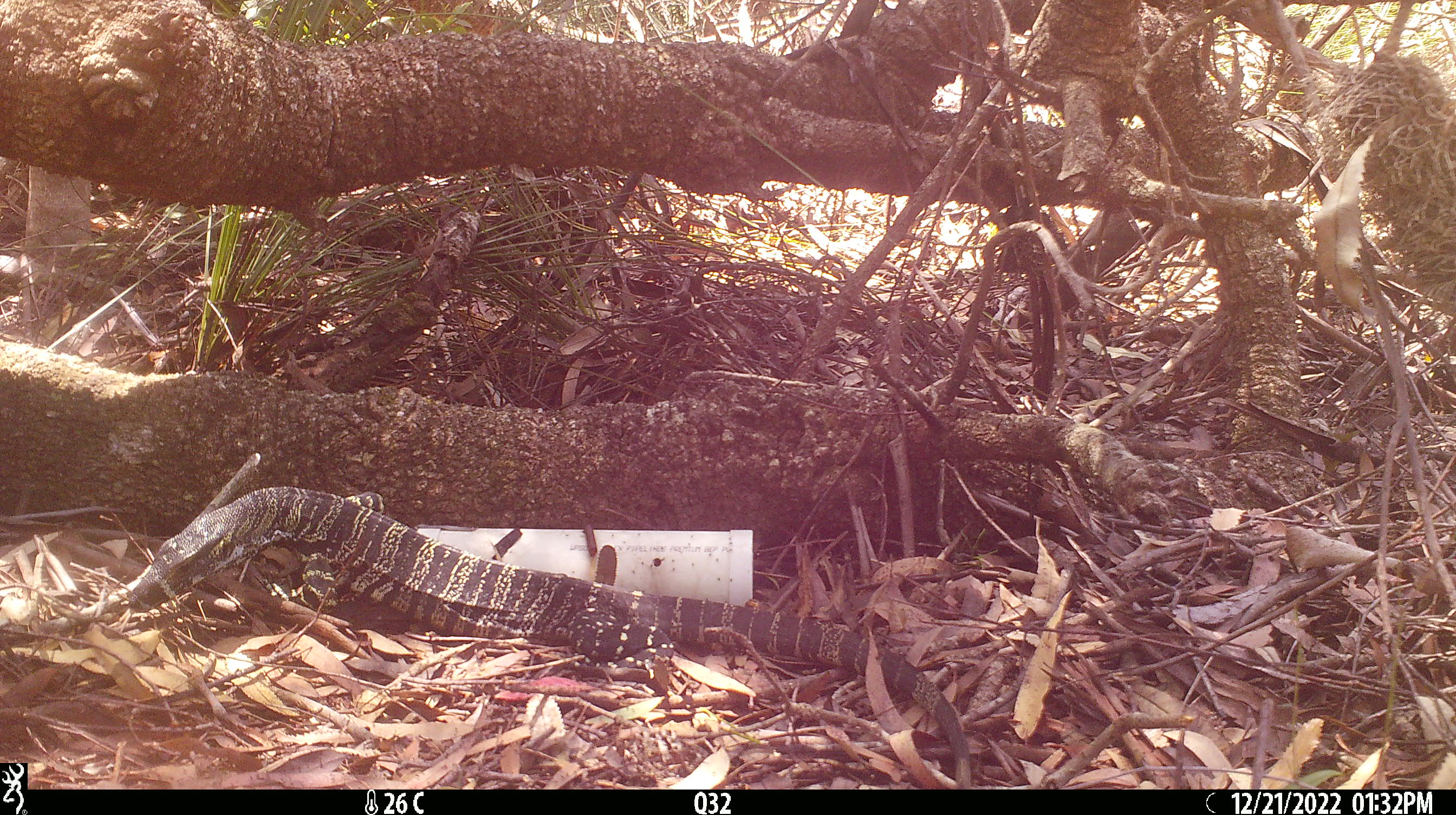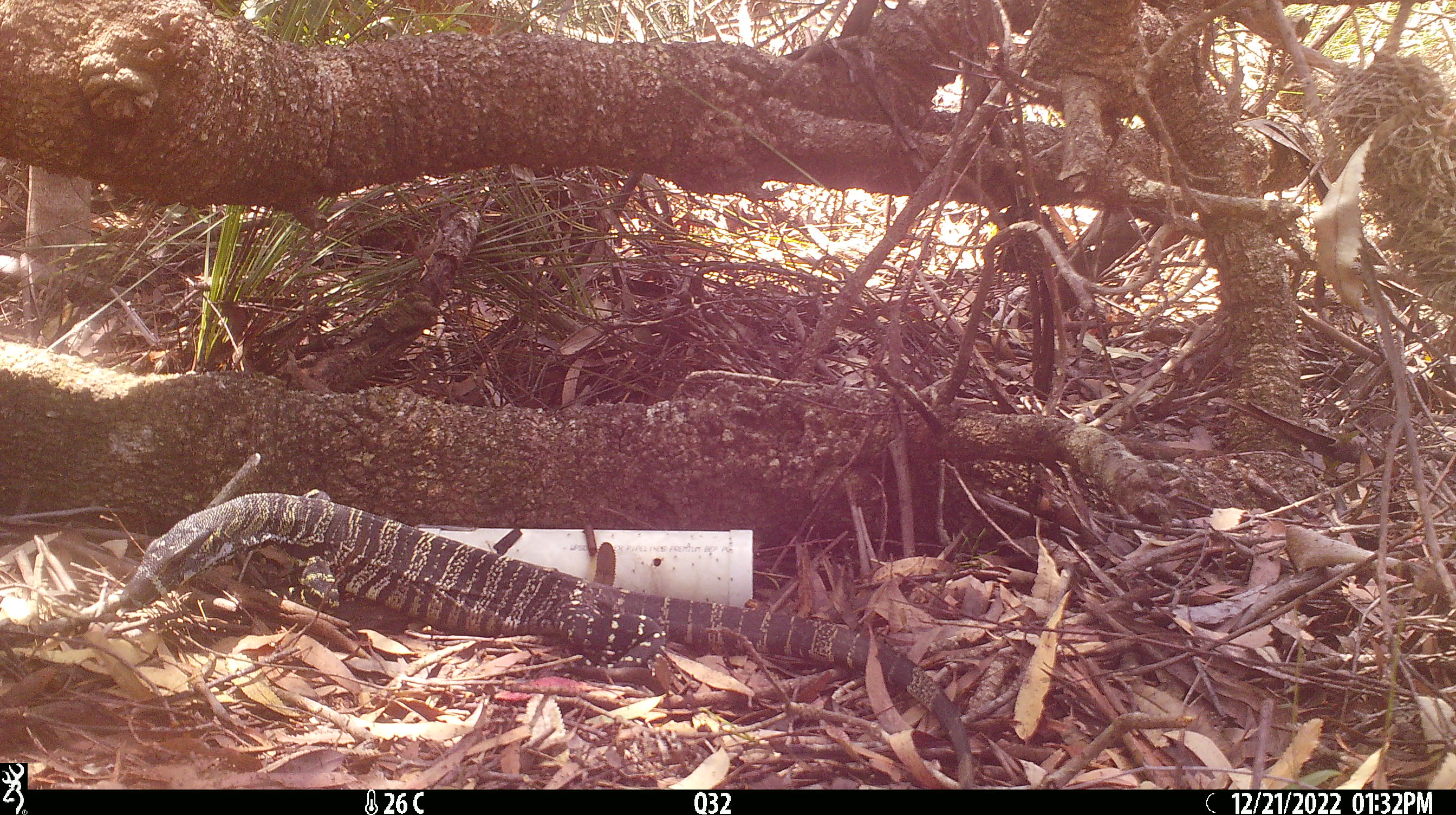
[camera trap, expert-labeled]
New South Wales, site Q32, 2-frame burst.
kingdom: Animalia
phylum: Chordata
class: Reptilia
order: Squamata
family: Varanidae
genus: Varanus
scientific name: Varanus varius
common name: lace monitor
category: goanna